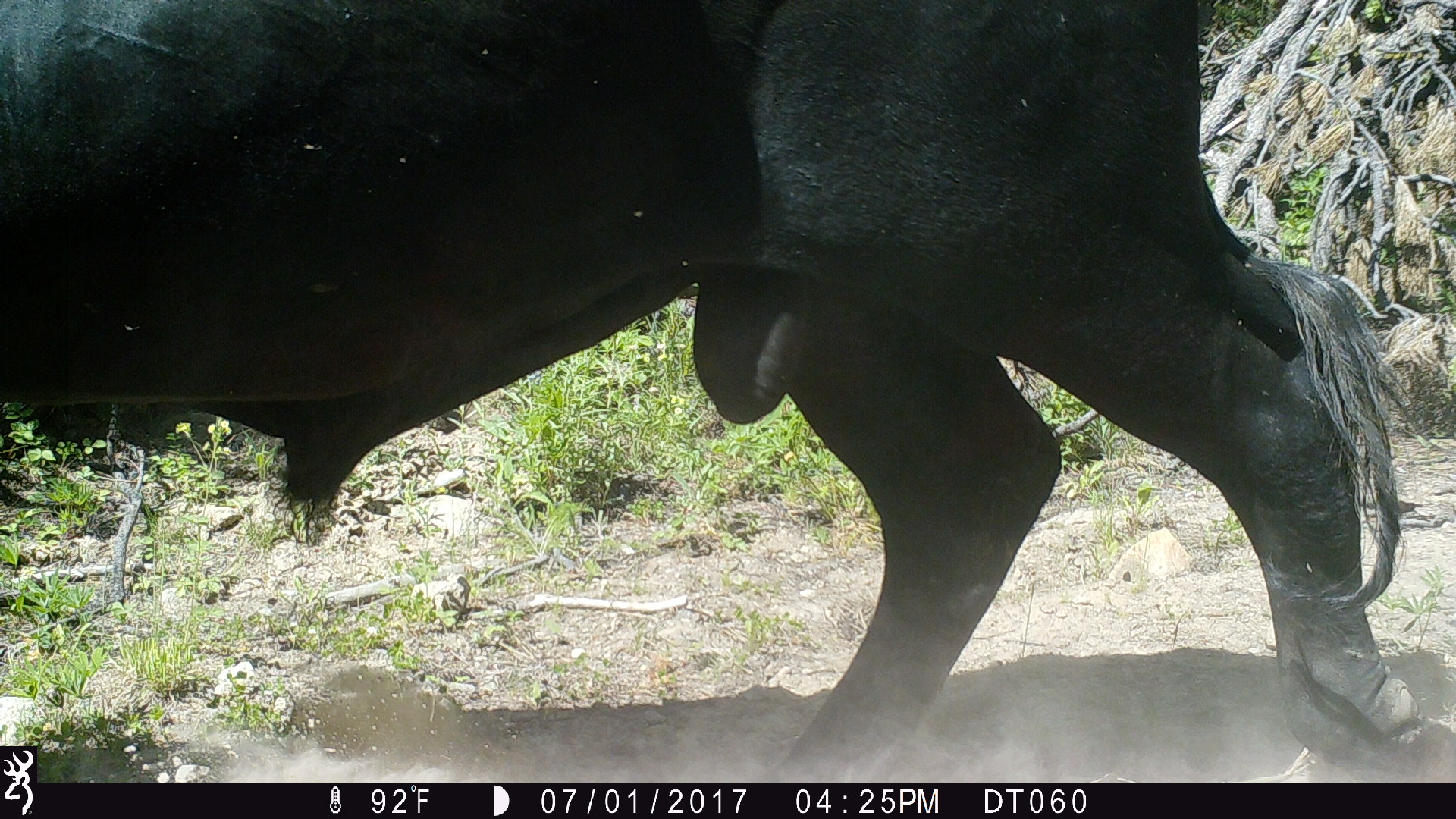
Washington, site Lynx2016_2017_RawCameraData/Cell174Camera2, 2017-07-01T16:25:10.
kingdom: Animalia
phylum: Chordata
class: Mammalia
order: Artiodactyla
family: Bovidae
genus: Bos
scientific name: Bos taurus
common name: domestic cattle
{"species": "domestic cattle (Bos taurus)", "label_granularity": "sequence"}